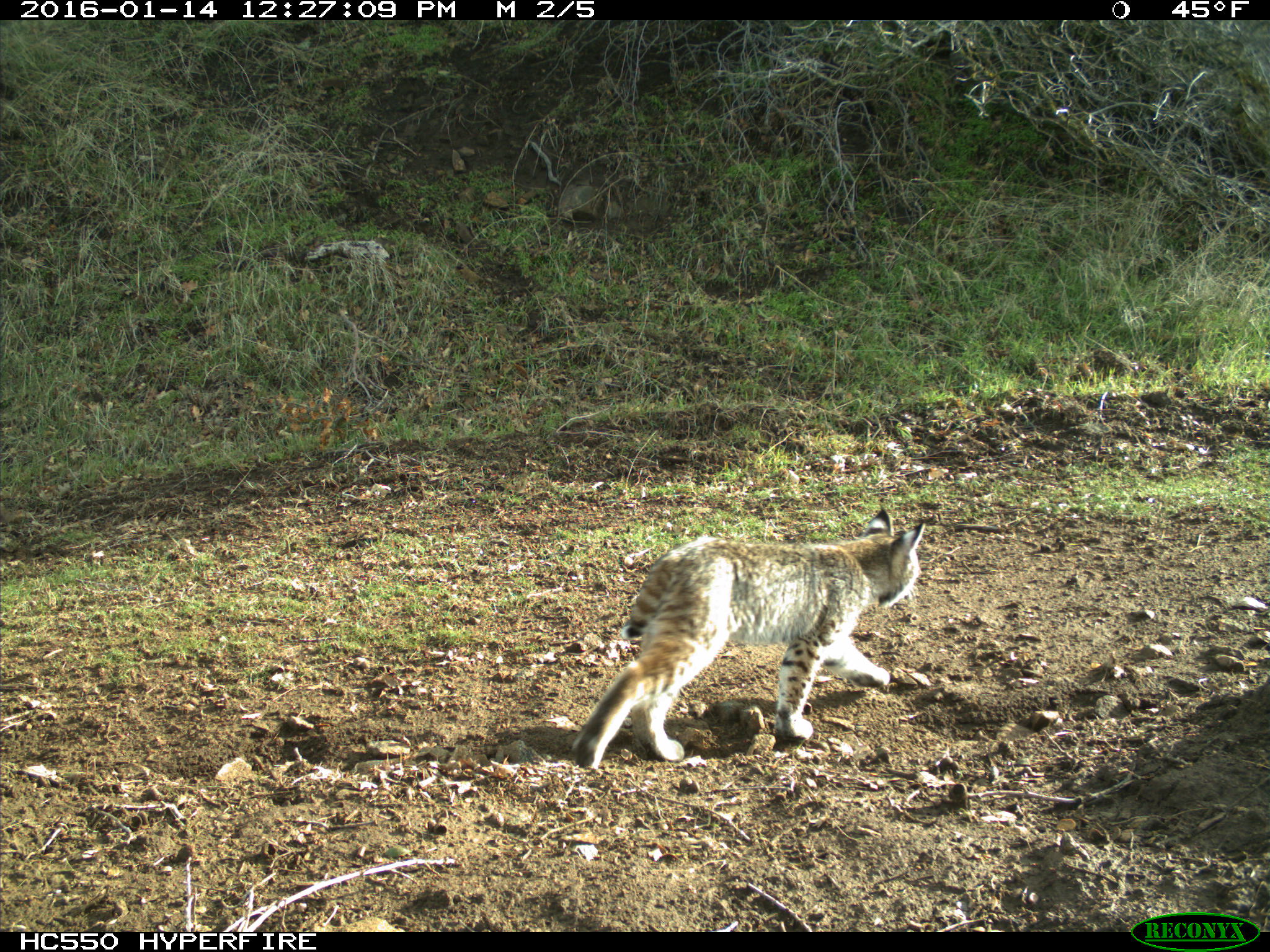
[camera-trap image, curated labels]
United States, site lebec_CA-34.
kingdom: Animalia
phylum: Chordata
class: Mammalia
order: Carnivora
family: Felidae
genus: Lynx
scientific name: Lynx rufus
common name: bobcat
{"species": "Lynx rufus (bobcat)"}